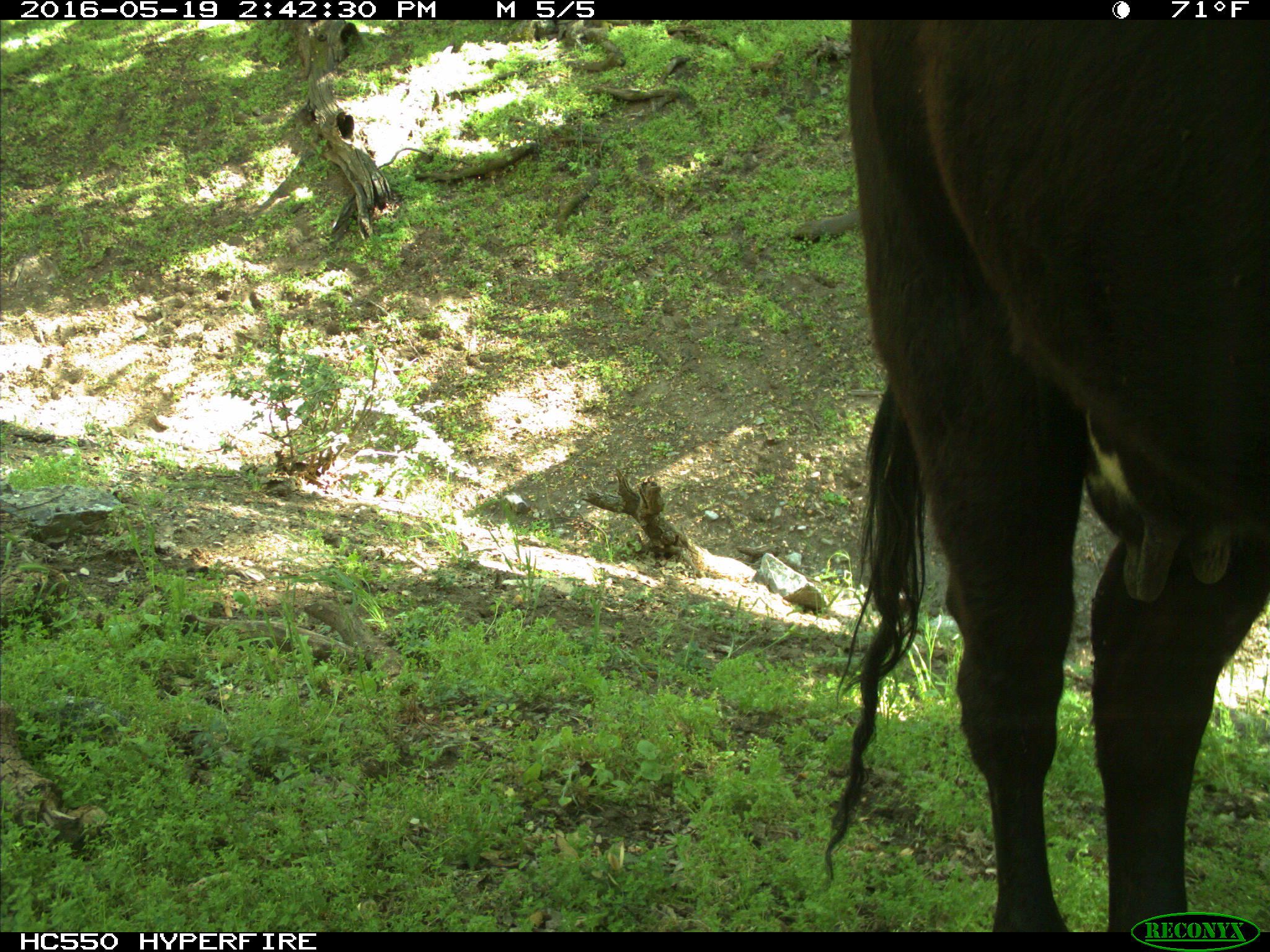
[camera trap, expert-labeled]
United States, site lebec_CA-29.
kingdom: Animalia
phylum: Chordata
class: Mammalia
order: Artiodactyla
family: Bovidae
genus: Bos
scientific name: Bos taurus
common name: domestic cow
Bos taurus (domestic cow).